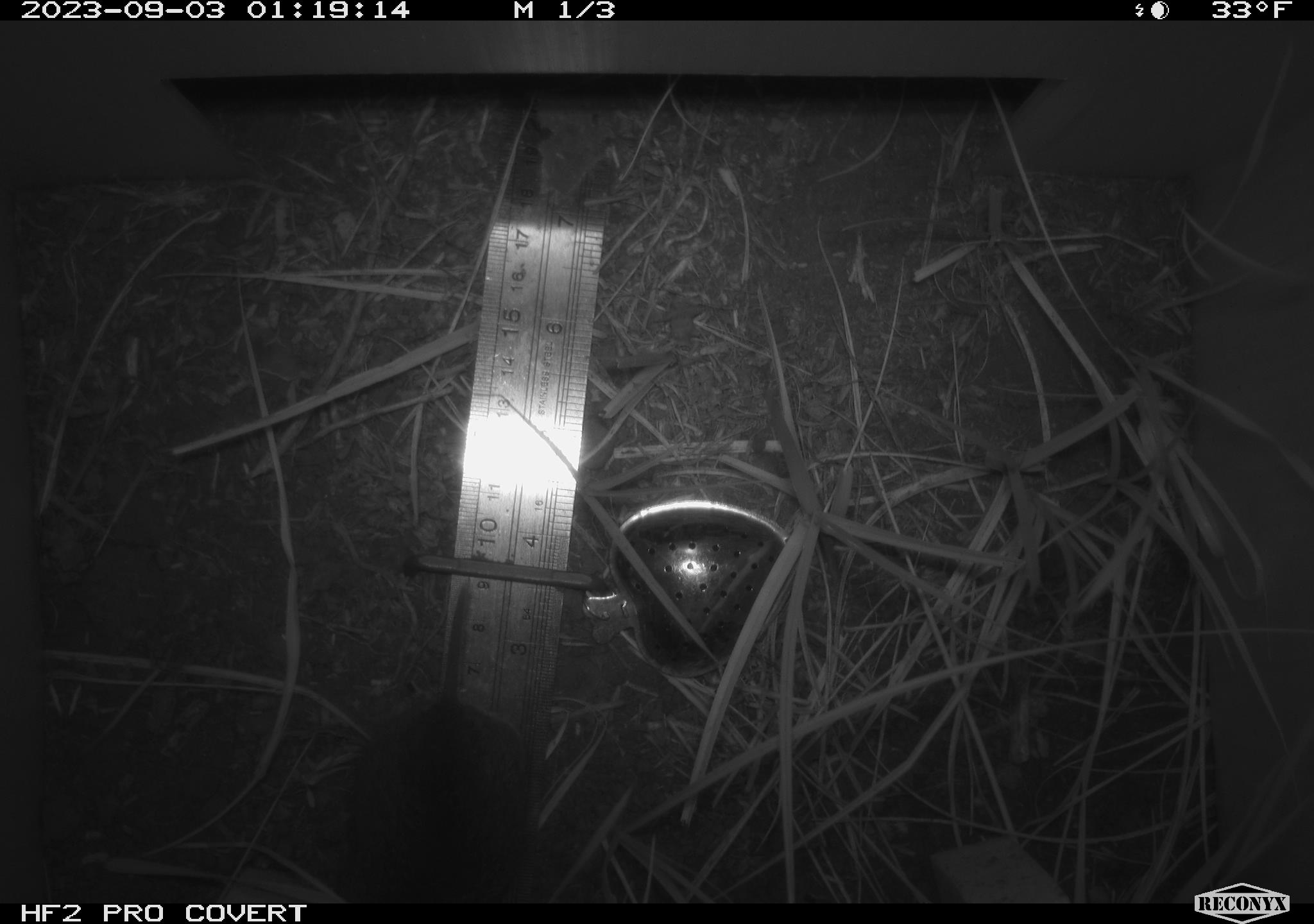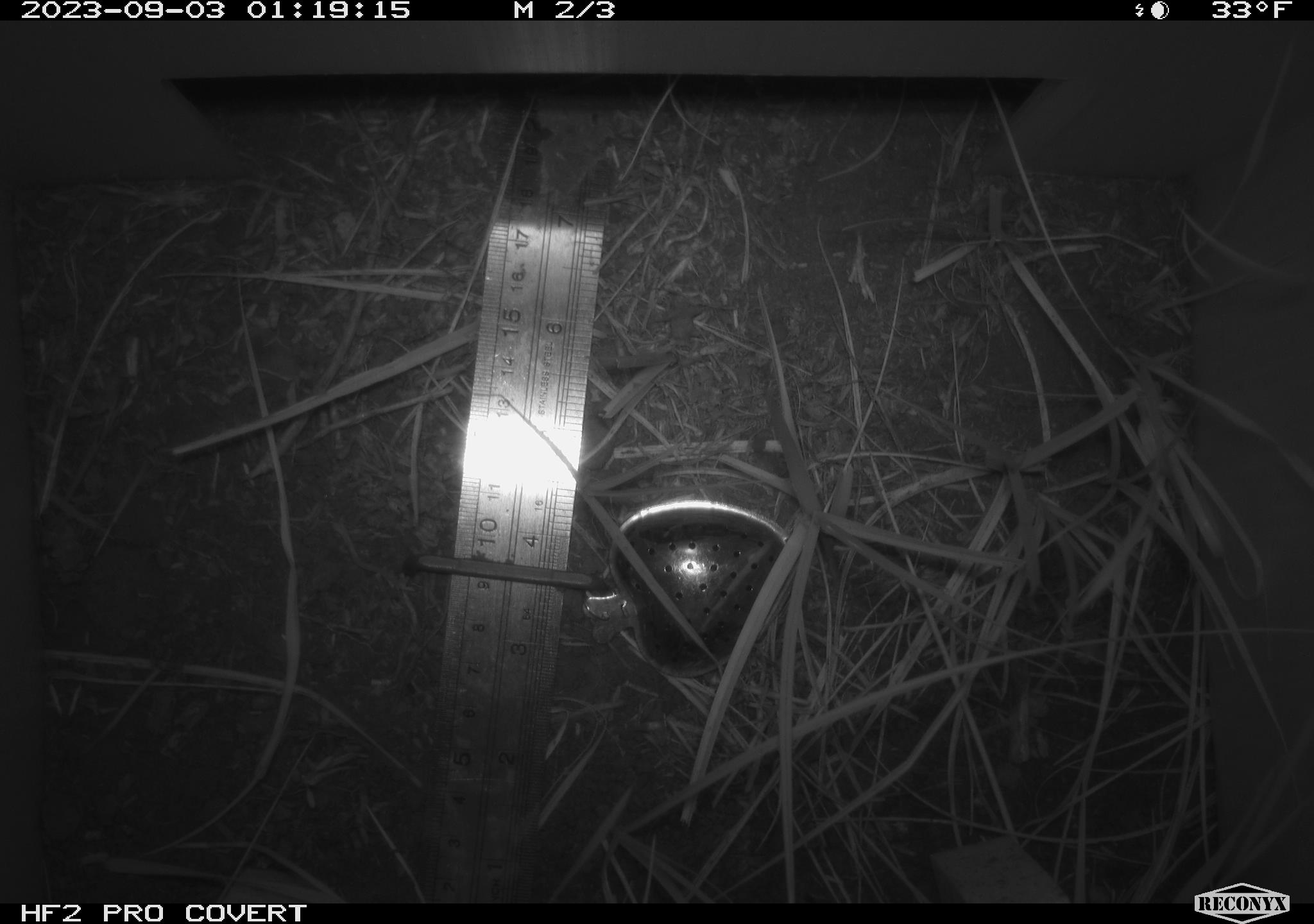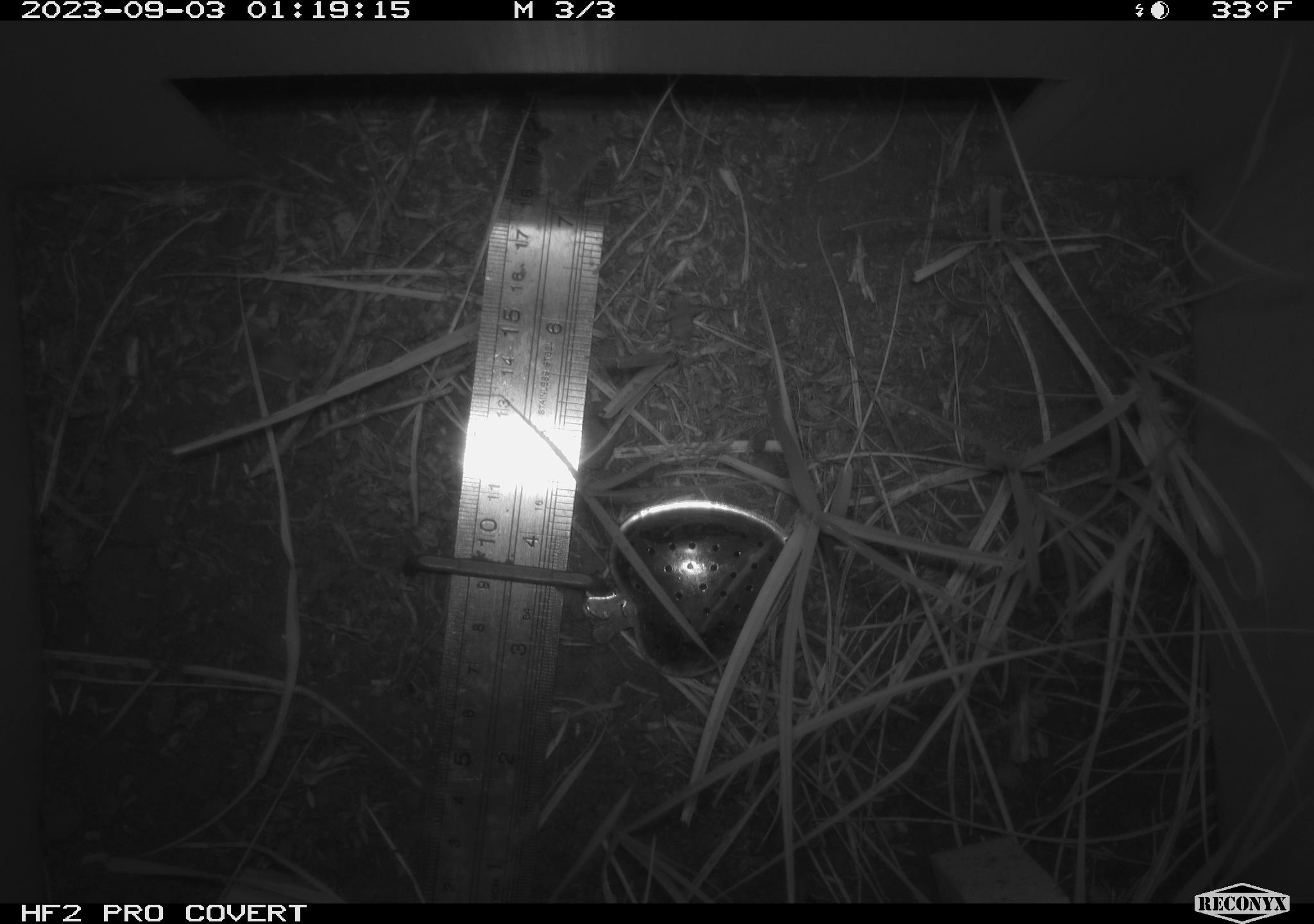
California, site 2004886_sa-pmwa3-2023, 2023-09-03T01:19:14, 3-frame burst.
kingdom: Animalia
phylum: Chordata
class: Mammalia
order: Rodentia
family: Cricetidae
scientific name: Cricetidae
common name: hamsters, voles, lemmings, and allies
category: cricetidae family